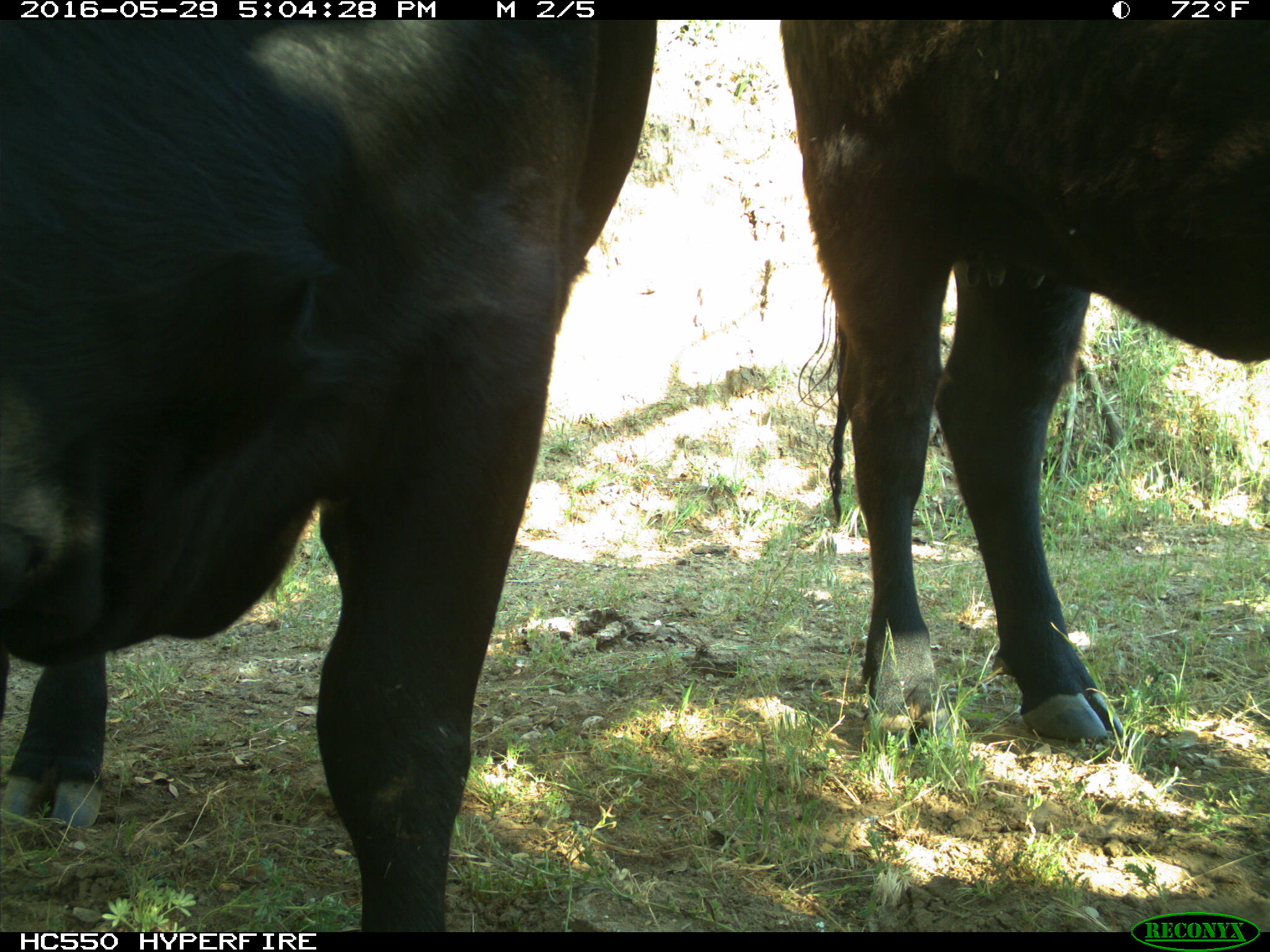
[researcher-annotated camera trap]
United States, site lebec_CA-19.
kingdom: Animalia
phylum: Chordata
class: Mammalia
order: Artiodactyla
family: Bovidae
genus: Bos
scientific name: Bos taurus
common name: domestic cow